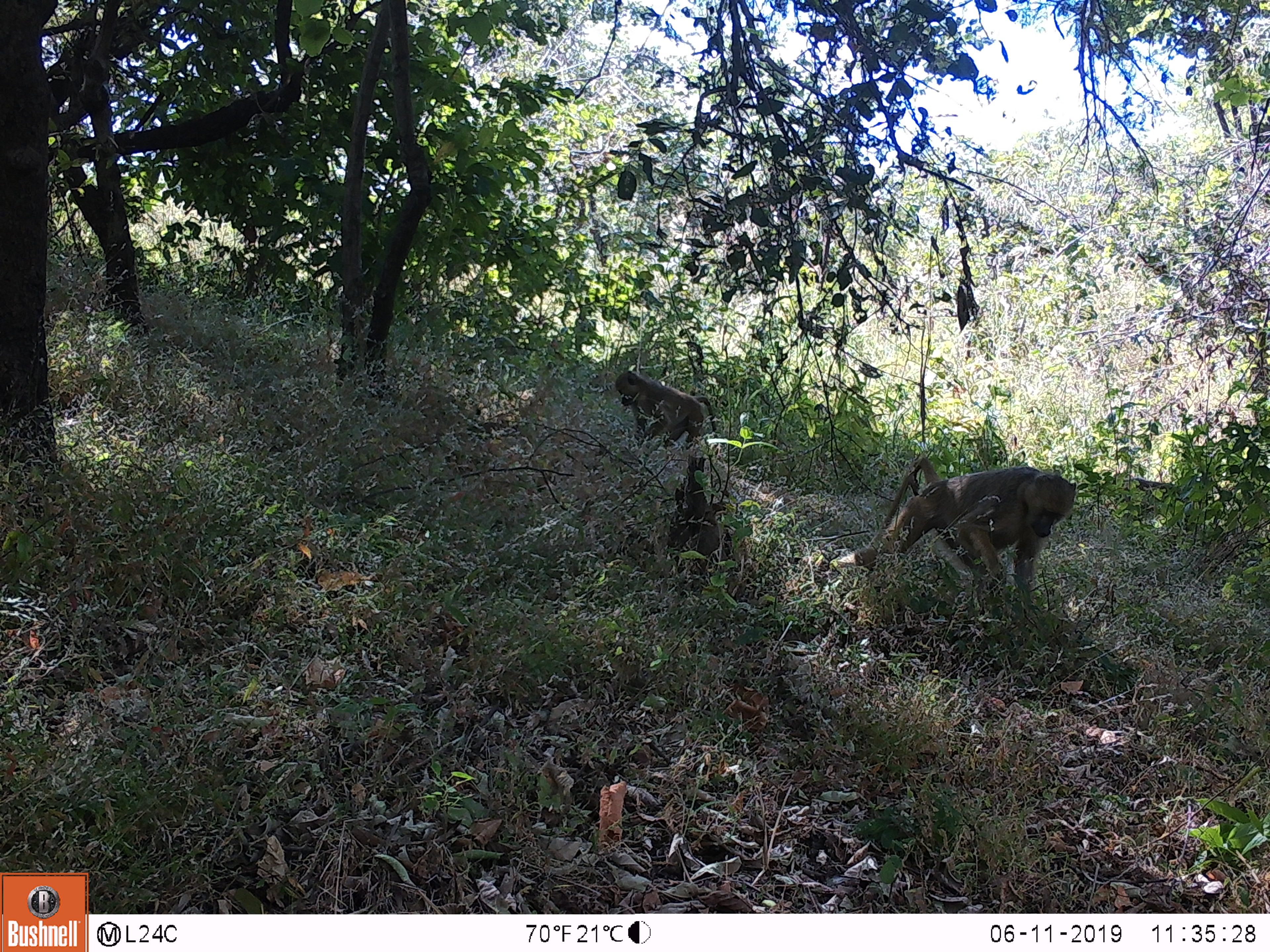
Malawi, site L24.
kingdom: Animalia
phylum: Chordata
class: Mammalia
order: Primates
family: Cercopithecidae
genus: Papio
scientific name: Papio cynocephalus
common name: yellow baboon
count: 2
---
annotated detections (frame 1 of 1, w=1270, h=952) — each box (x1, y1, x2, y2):
yellow baboon: (855, 458, 1091, 613); (607, 361, 727, 459)